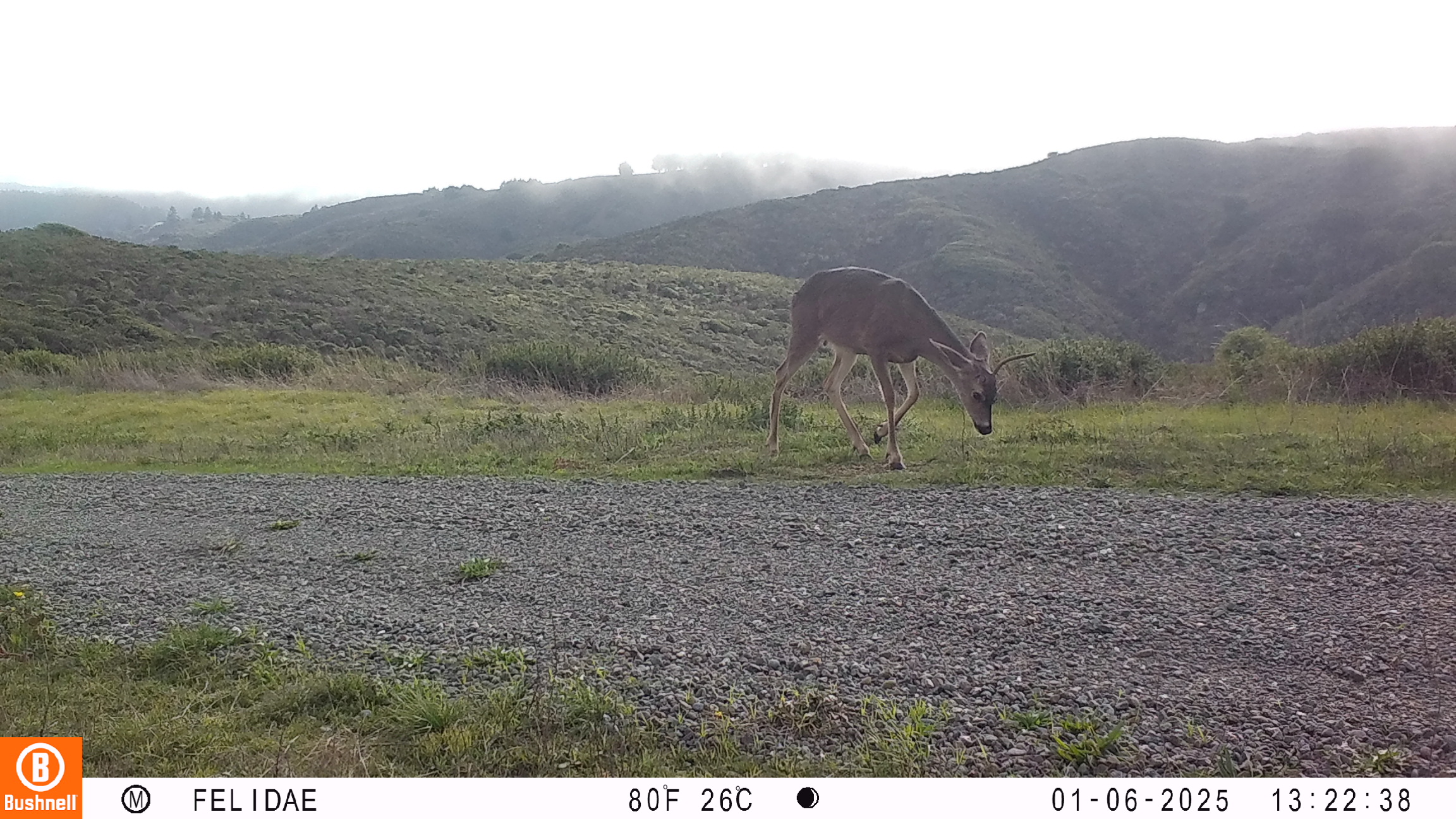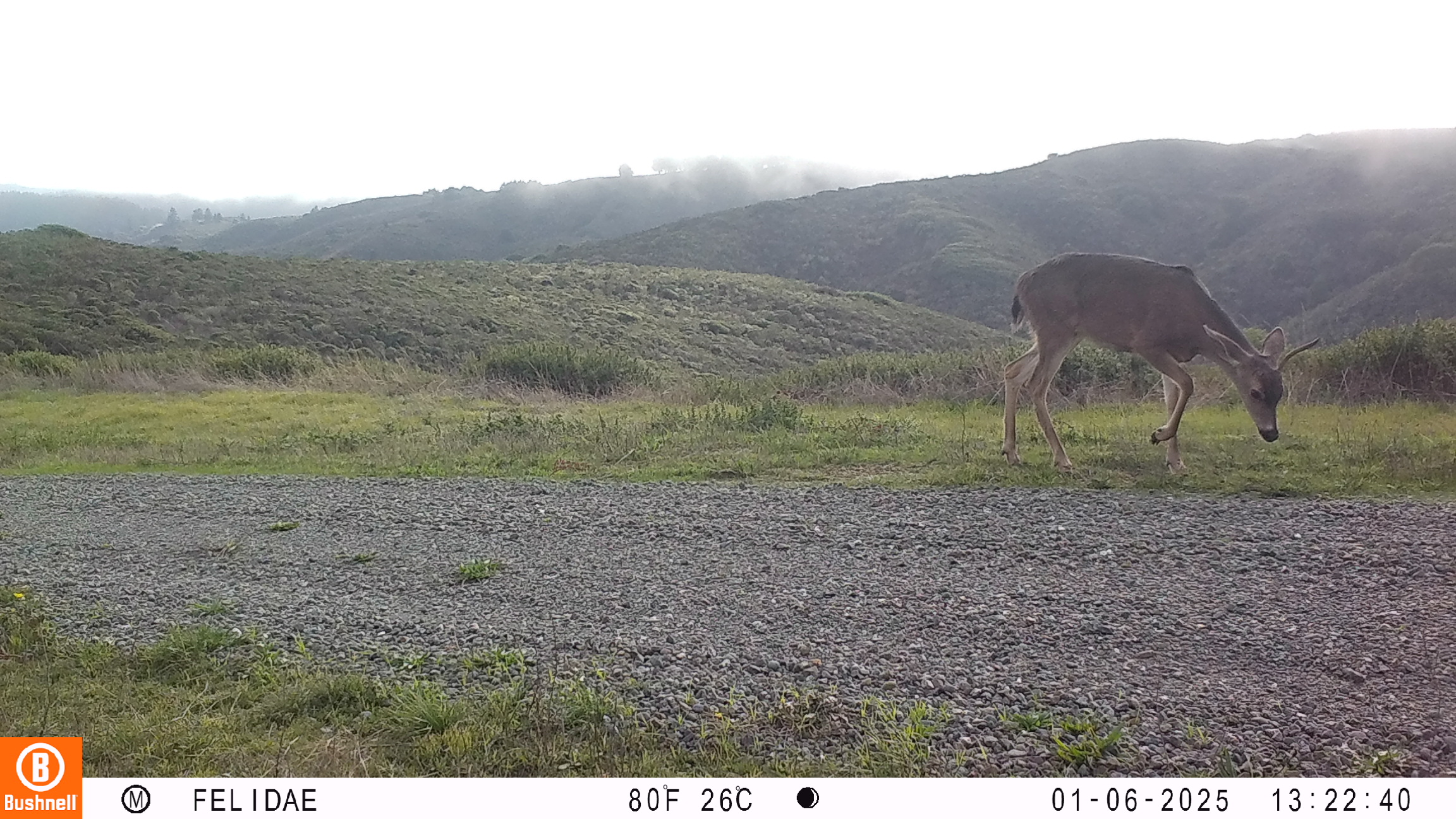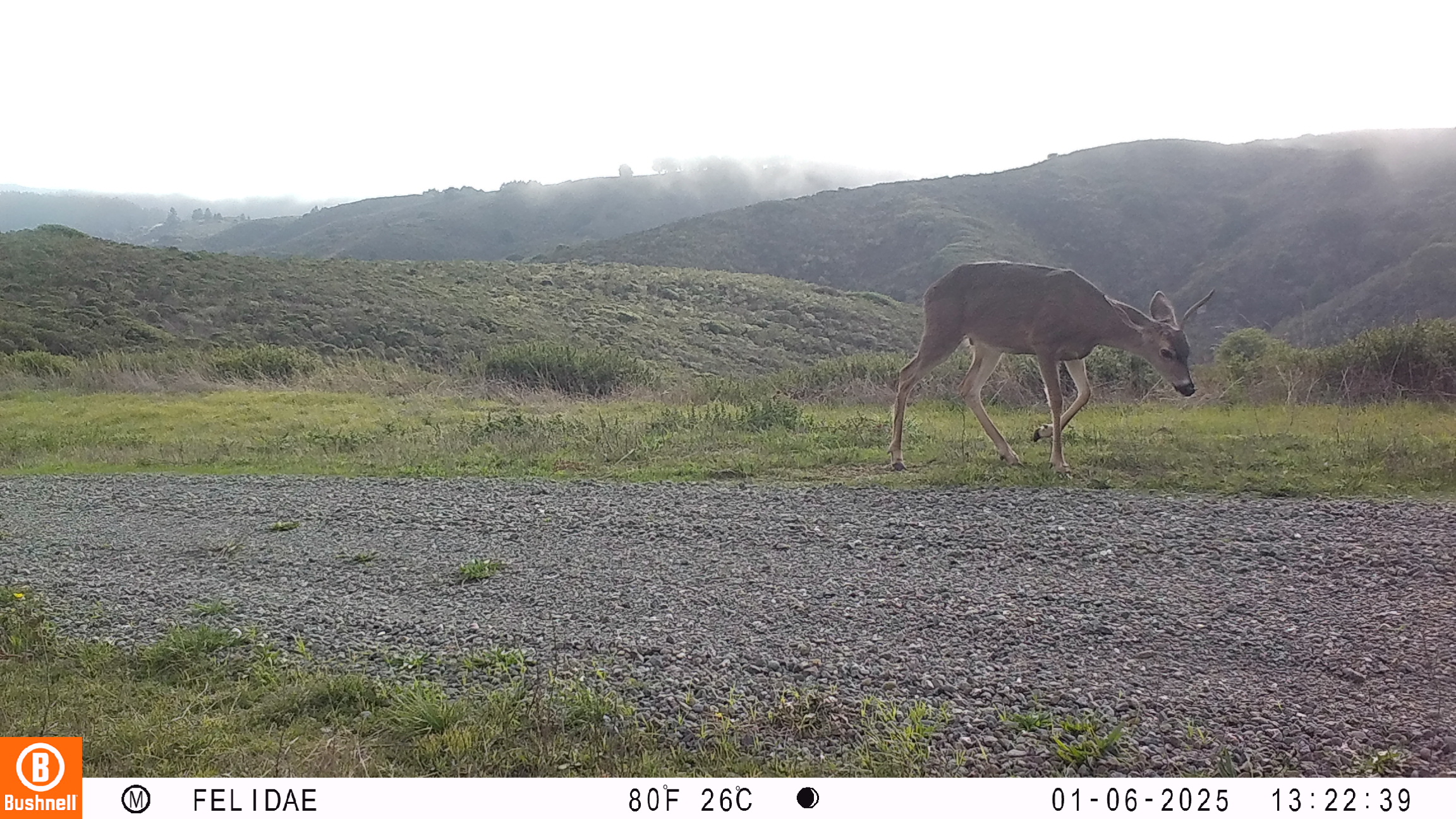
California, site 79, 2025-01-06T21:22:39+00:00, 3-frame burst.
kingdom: Animalia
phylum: Chordata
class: Mammalia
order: Artiodactyla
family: Cervidae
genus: Odocoileus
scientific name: Odocoileus hemionus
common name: mule deer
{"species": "mule deer (Odocoileus hemionus)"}